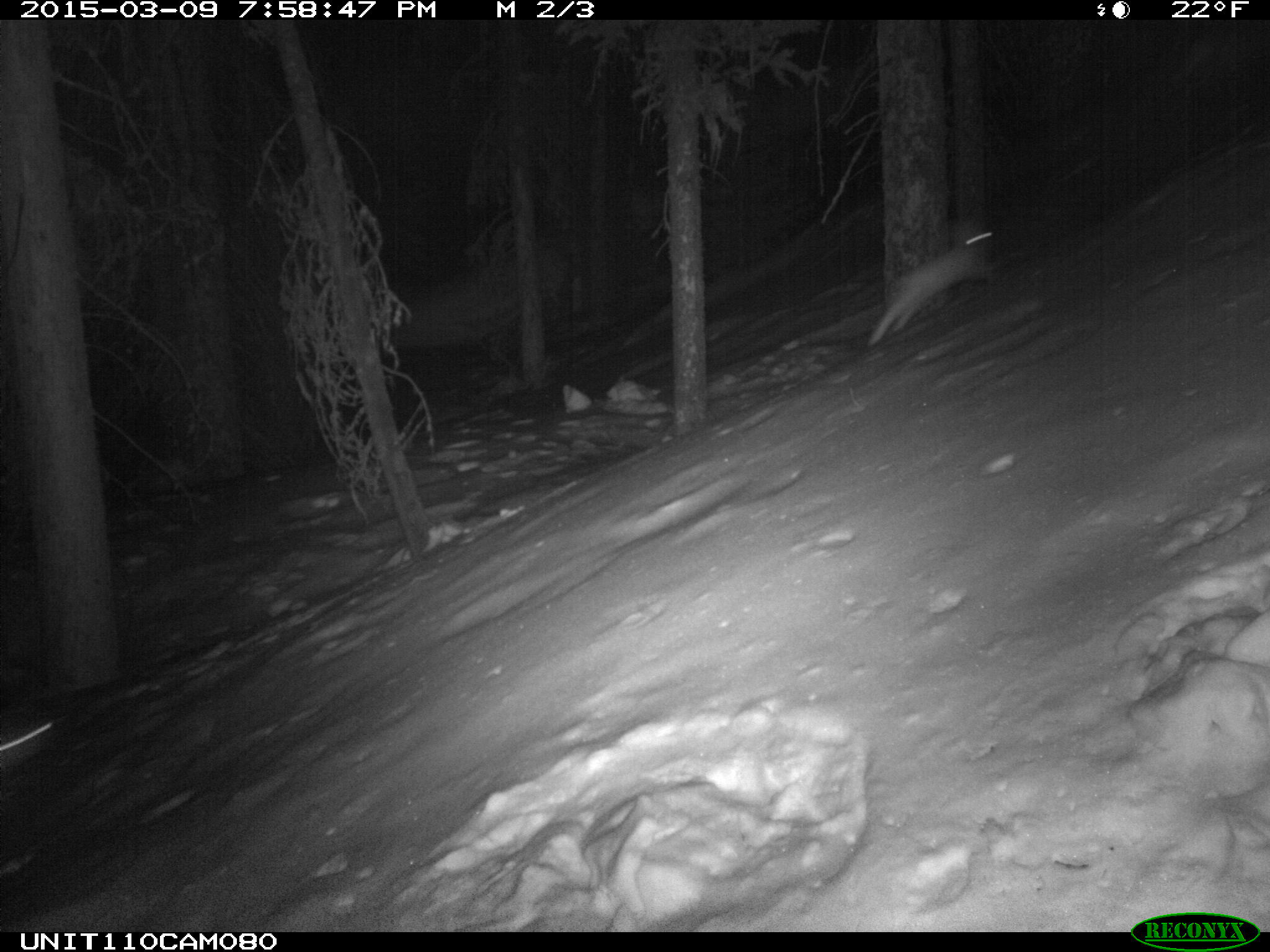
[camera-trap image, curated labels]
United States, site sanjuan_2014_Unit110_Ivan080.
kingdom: Animalia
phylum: Chordata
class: Mammalia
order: Lagomorpha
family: Leporidae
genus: Lepus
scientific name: Lepus americanus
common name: snowshoe hare